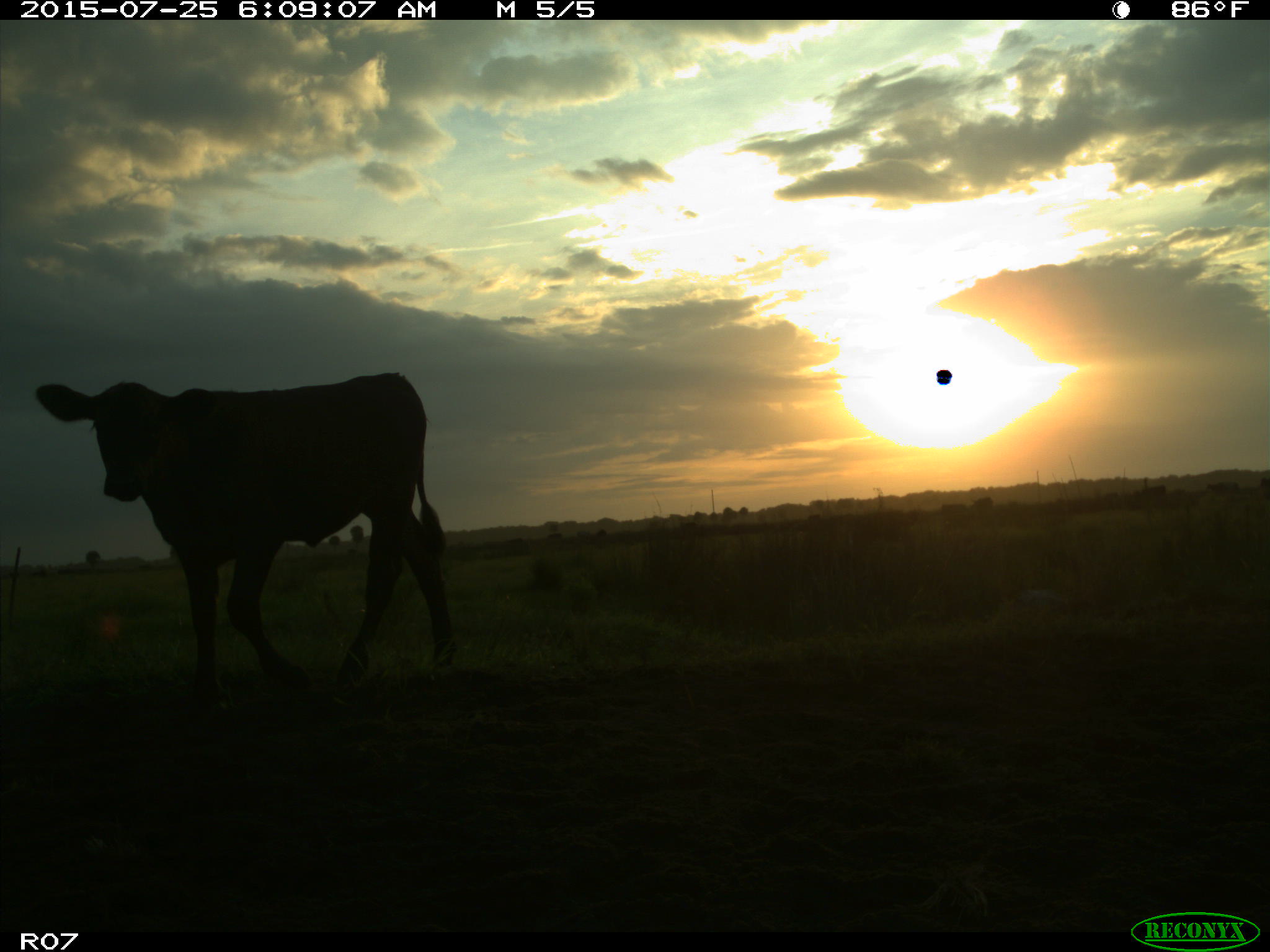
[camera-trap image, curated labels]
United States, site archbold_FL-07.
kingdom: Animalia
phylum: Chordata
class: Mammalia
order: Artiodactyla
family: Bovidae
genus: Bos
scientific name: Bos taurus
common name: domestic cow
Bos taurus (domestic cow).